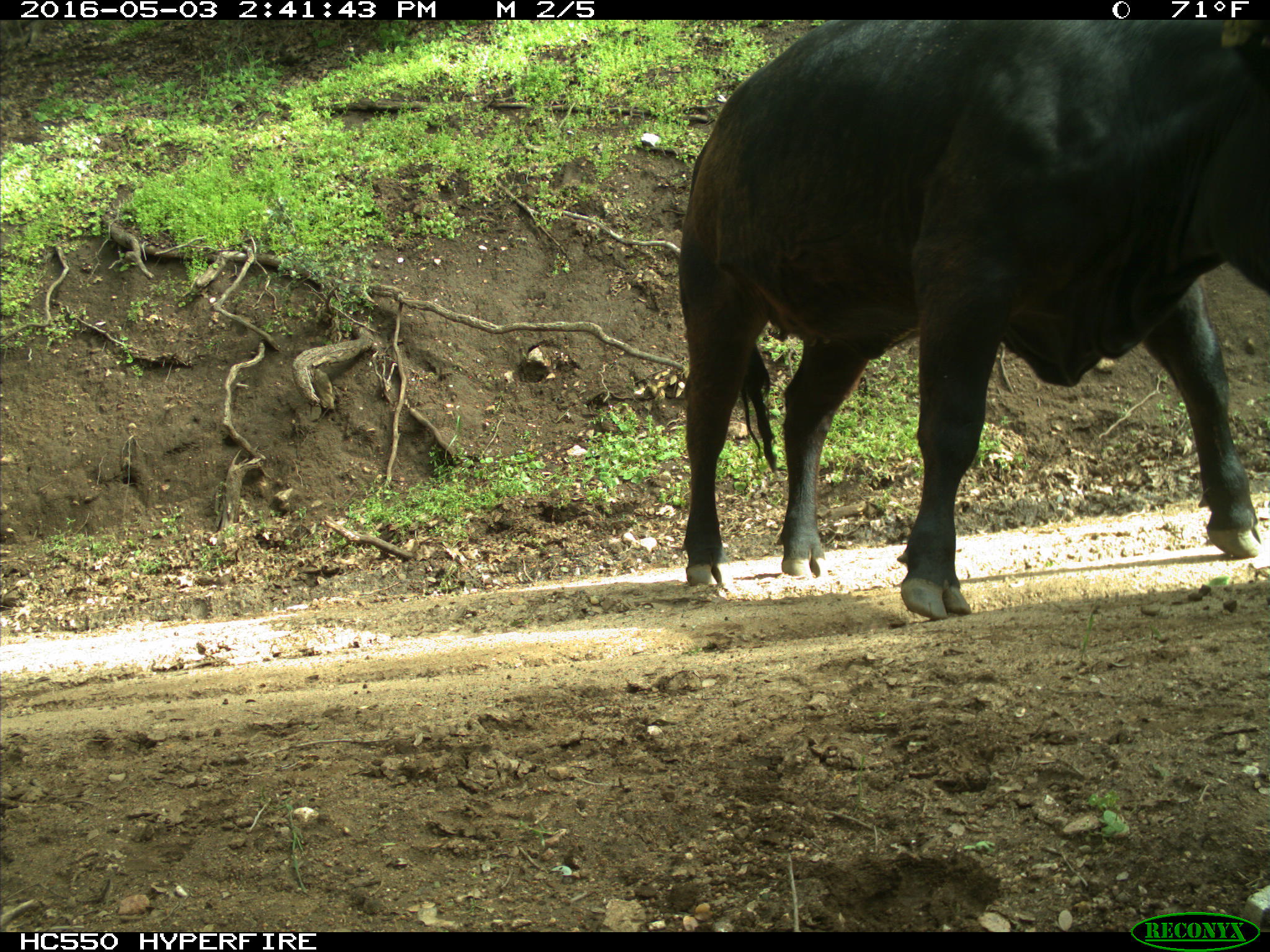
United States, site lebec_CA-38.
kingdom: Animalia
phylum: Chordata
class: Mammalia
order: Artiodactyla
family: Bovidae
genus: Bos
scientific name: Bos taurus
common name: domestic cow